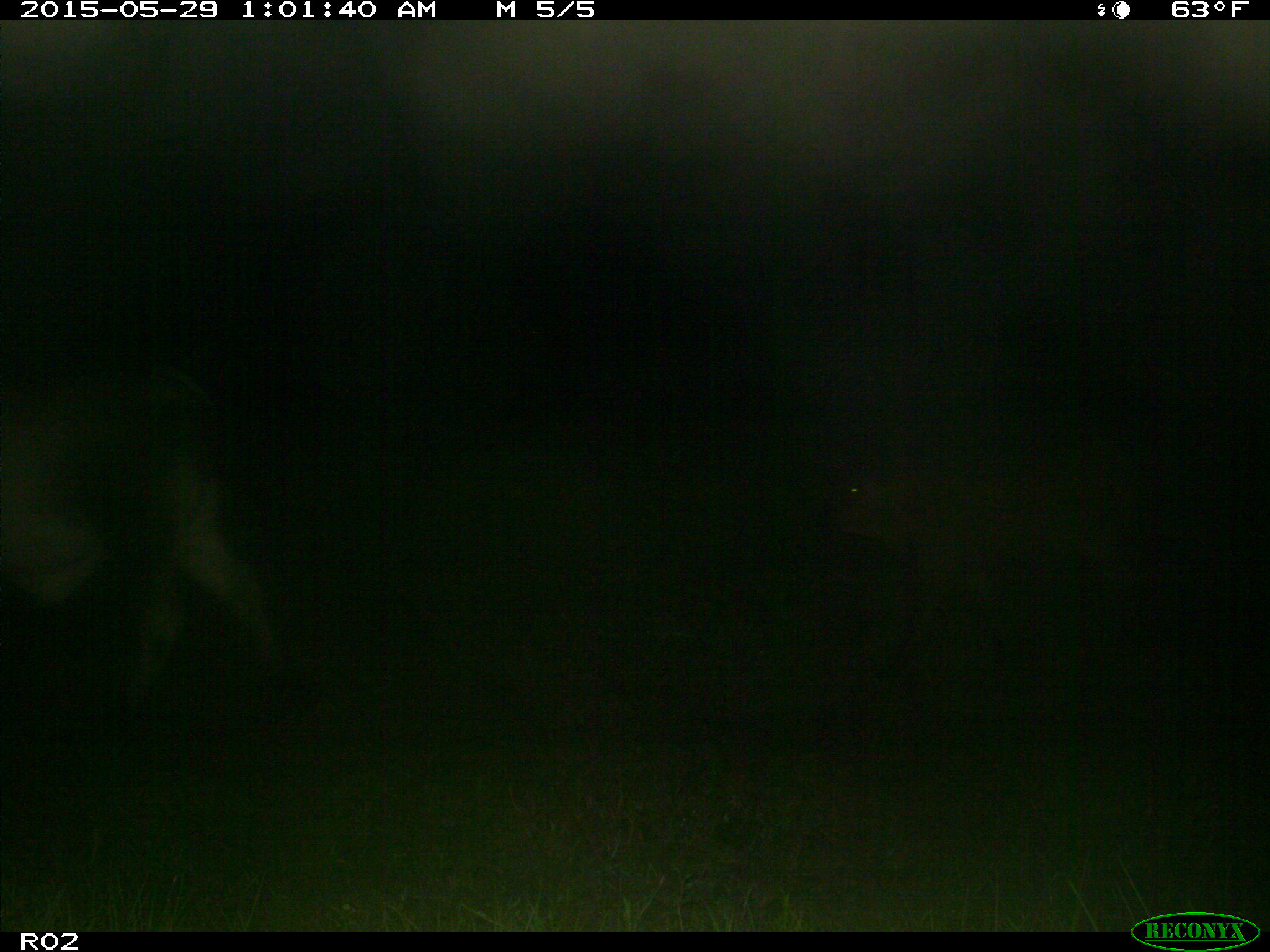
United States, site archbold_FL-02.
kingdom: Animalia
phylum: Chordata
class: Mammalia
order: Artiodactyla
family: Bovidae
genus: Bos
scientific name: Bos taurus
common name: domestic cow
Bos taurus (domestic cow).